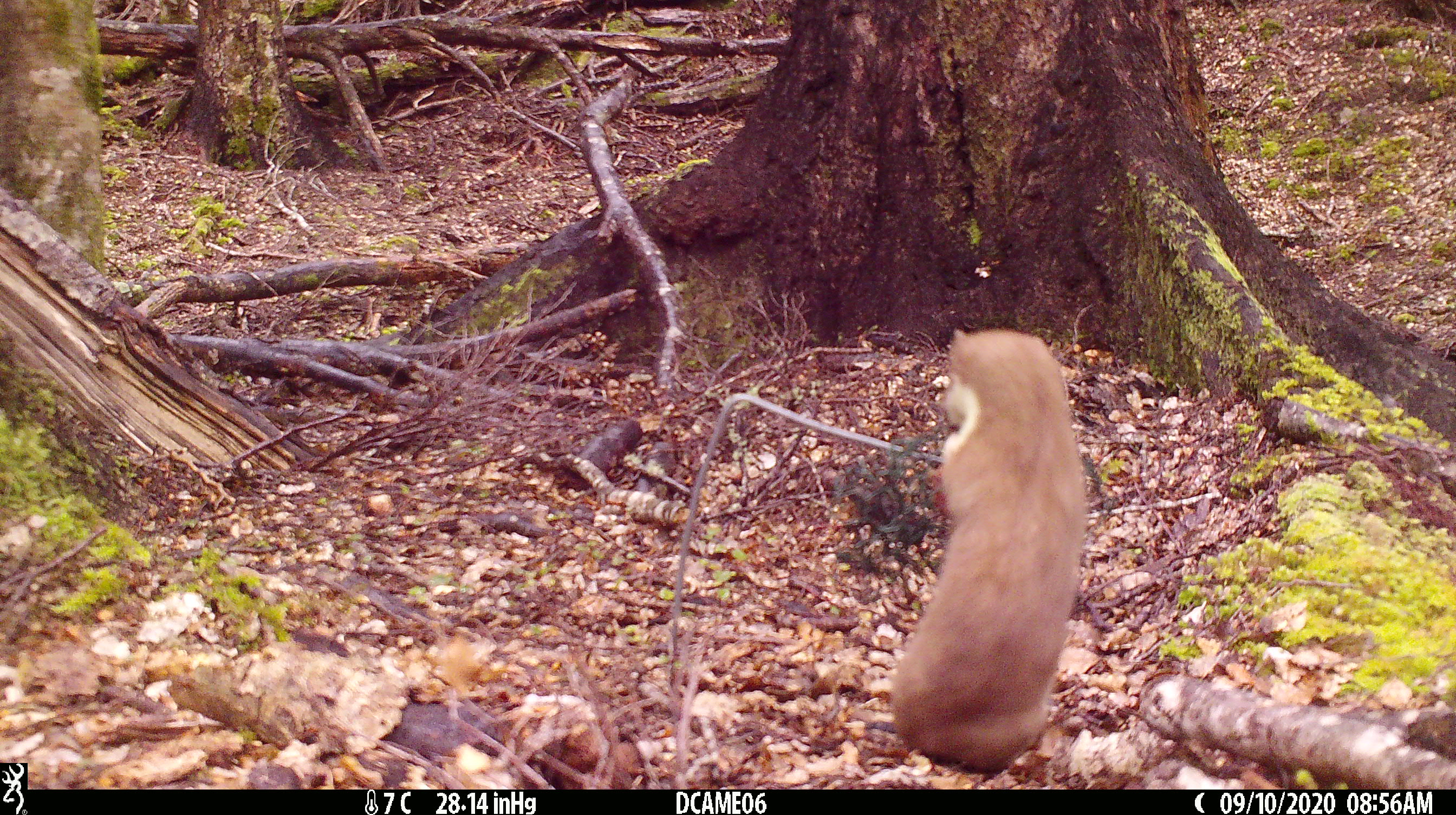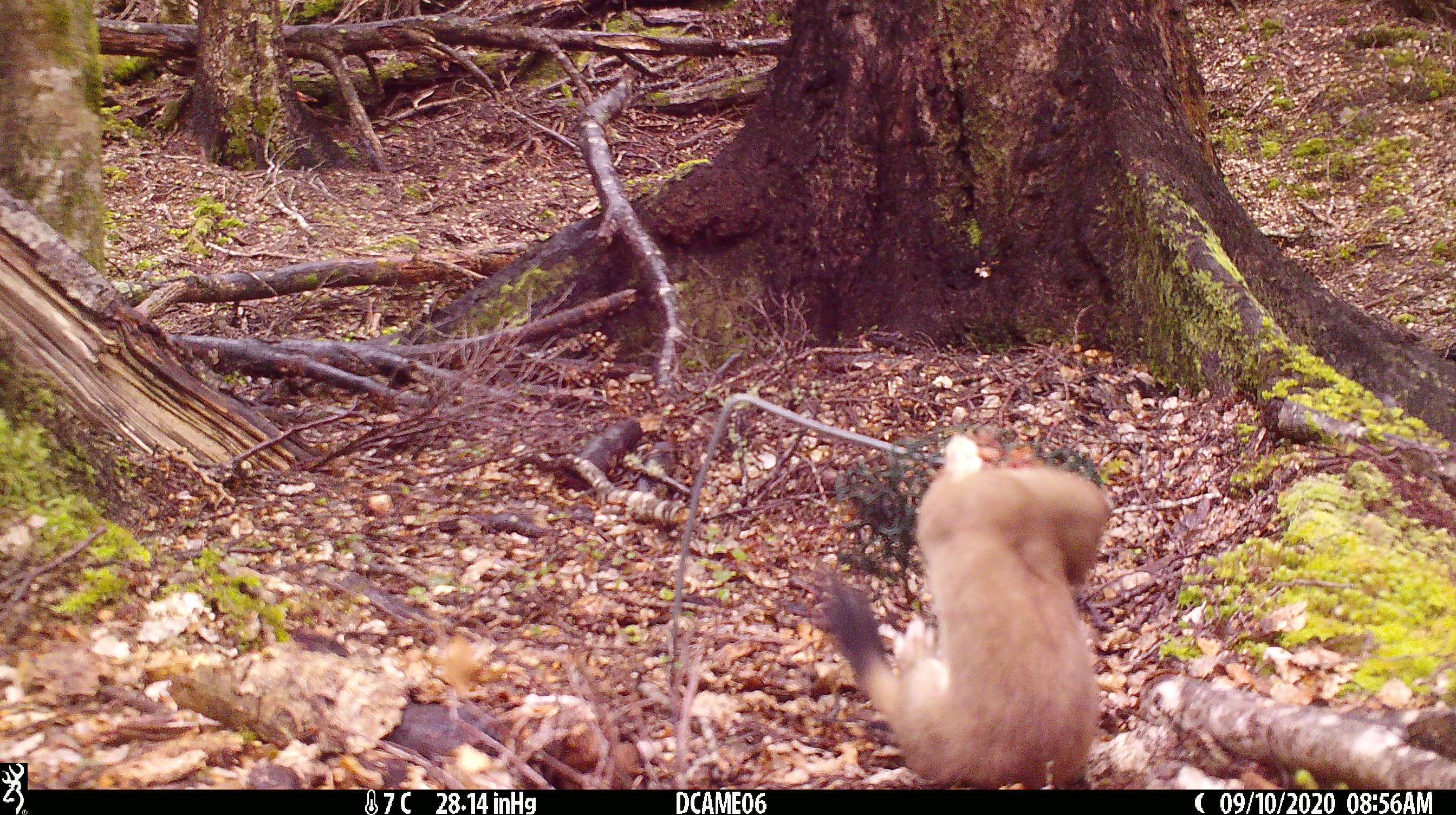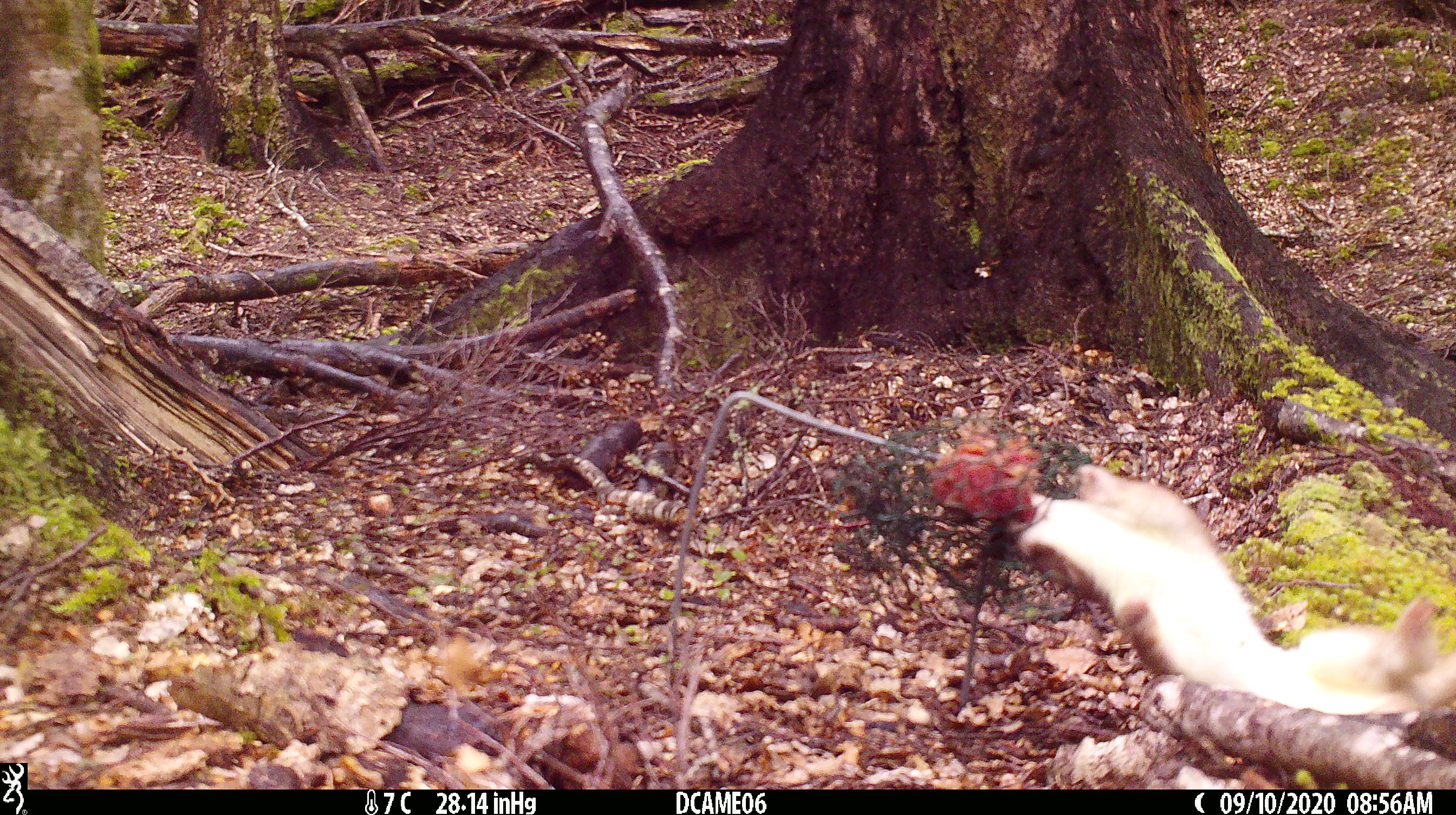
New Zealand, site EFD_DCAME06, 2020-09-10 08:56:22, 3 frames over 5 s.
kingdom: Animalia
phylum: Chordata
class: Mammalia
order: Carnivora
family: Mustelidae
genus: Mustela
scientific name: Mustela erminea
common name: stoat